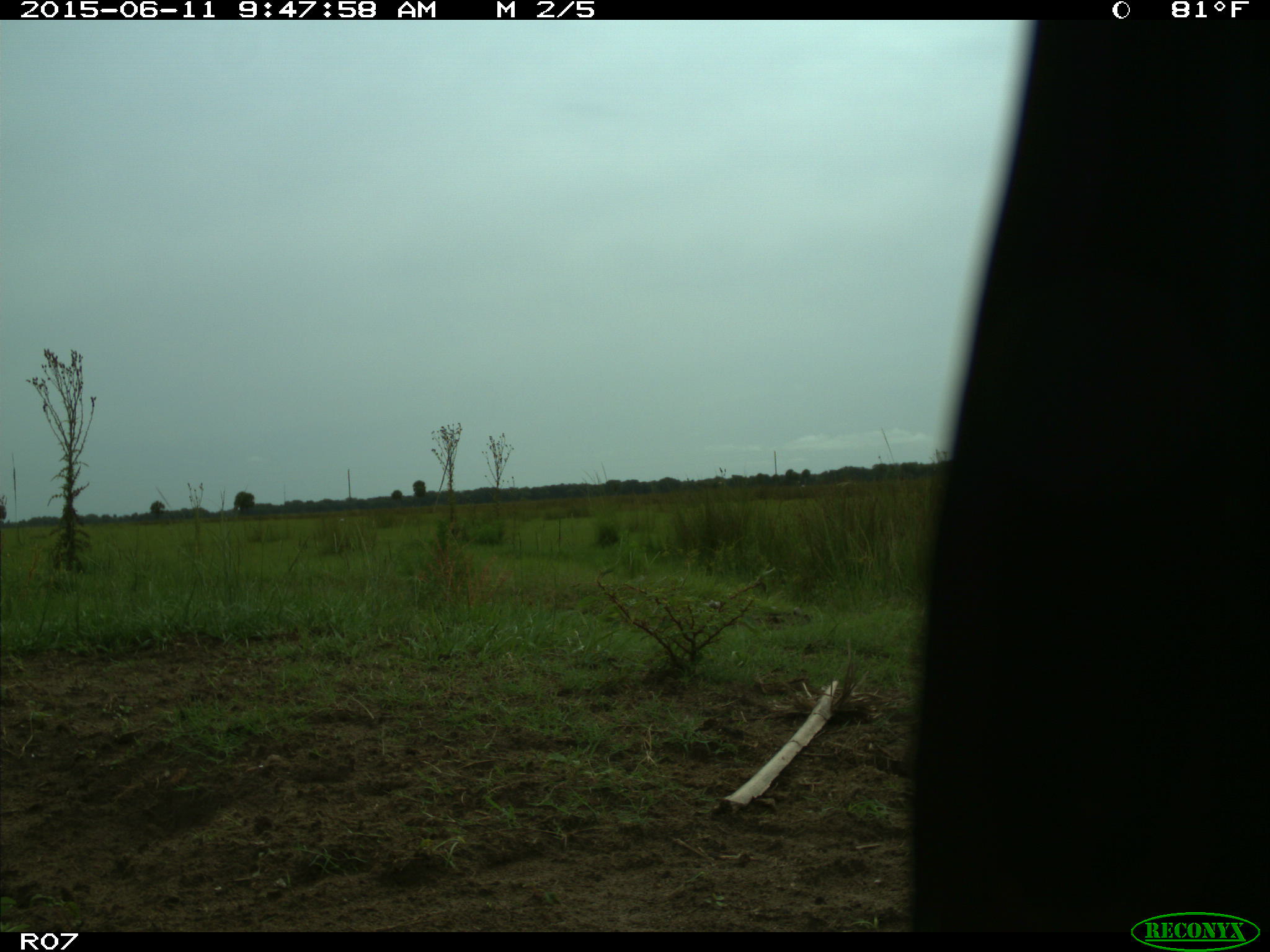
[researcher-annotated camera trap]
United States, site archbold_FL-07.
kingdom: Animalia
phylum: Chordata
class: Mammalia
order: Artiodactyla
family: Bovidae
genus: Bos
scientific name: Bos taurus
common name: domestic cow